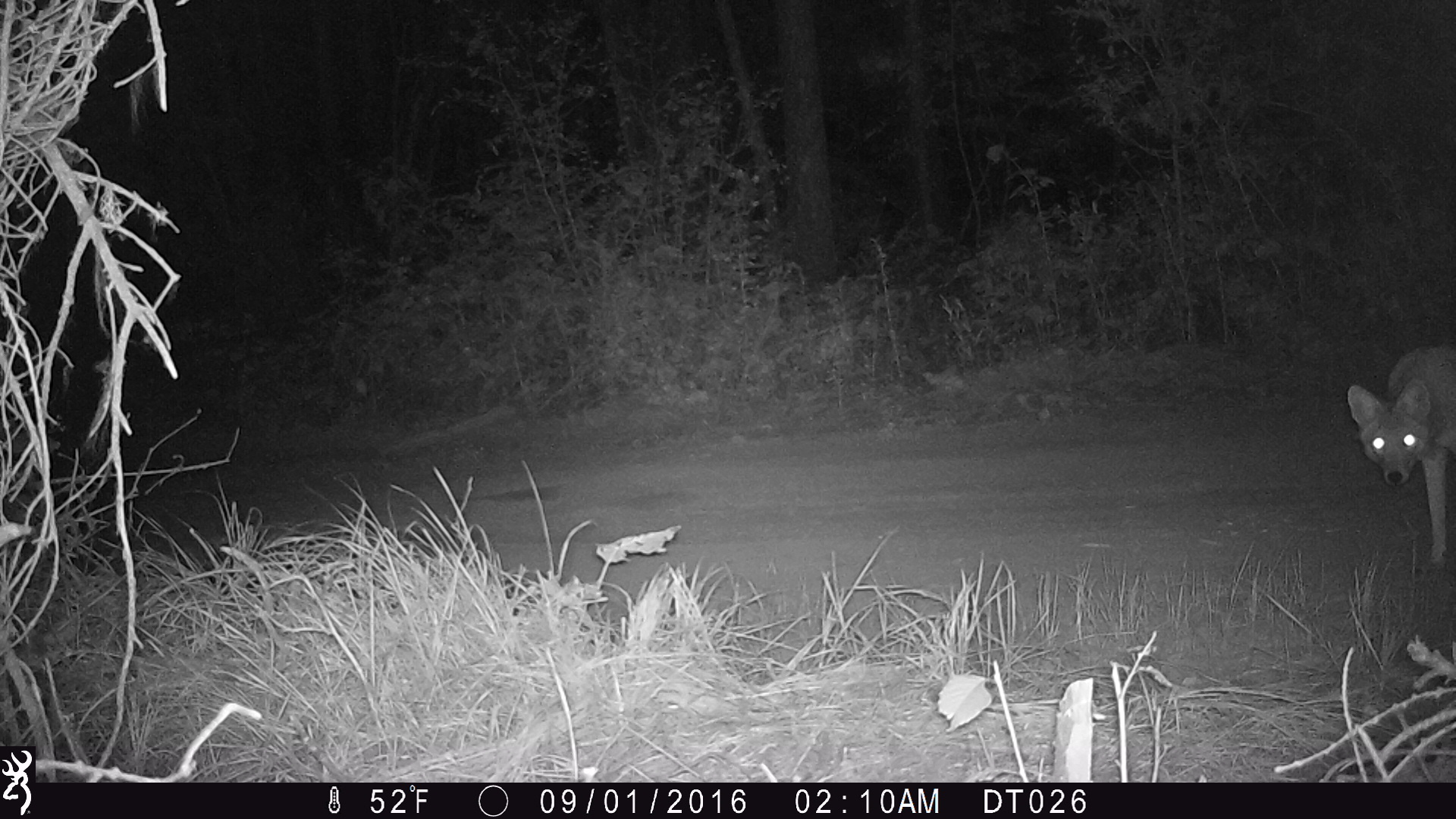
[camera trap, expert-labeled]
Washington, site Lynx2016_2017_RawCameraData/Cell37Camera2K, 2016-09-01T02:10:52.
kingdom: Animalia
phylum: Chordata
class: Mammalia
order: Carnivora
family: Canidae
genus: Canis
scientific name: Canis latrans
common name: coyote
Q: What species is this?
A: Canis latrans (coyote).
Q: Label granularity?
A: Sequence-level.